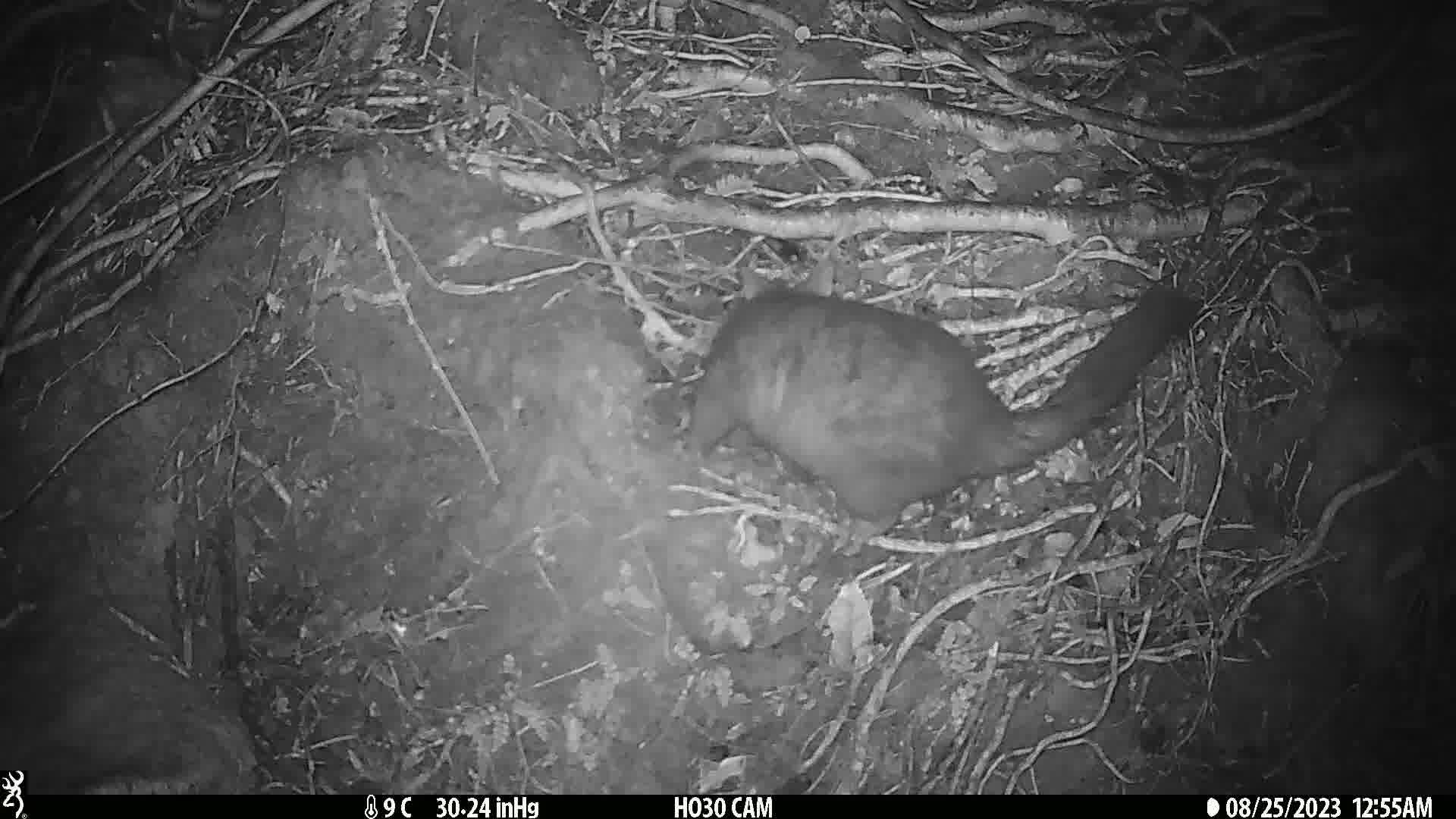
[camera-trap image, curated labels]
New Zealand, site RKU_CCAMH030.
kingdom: Animalia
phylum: Chordata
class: Mammalia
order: Diprotodontia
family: Phalangeridae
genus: Trichosurus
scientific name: Trichosurus vulpecula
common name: common brushtail possum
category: possum